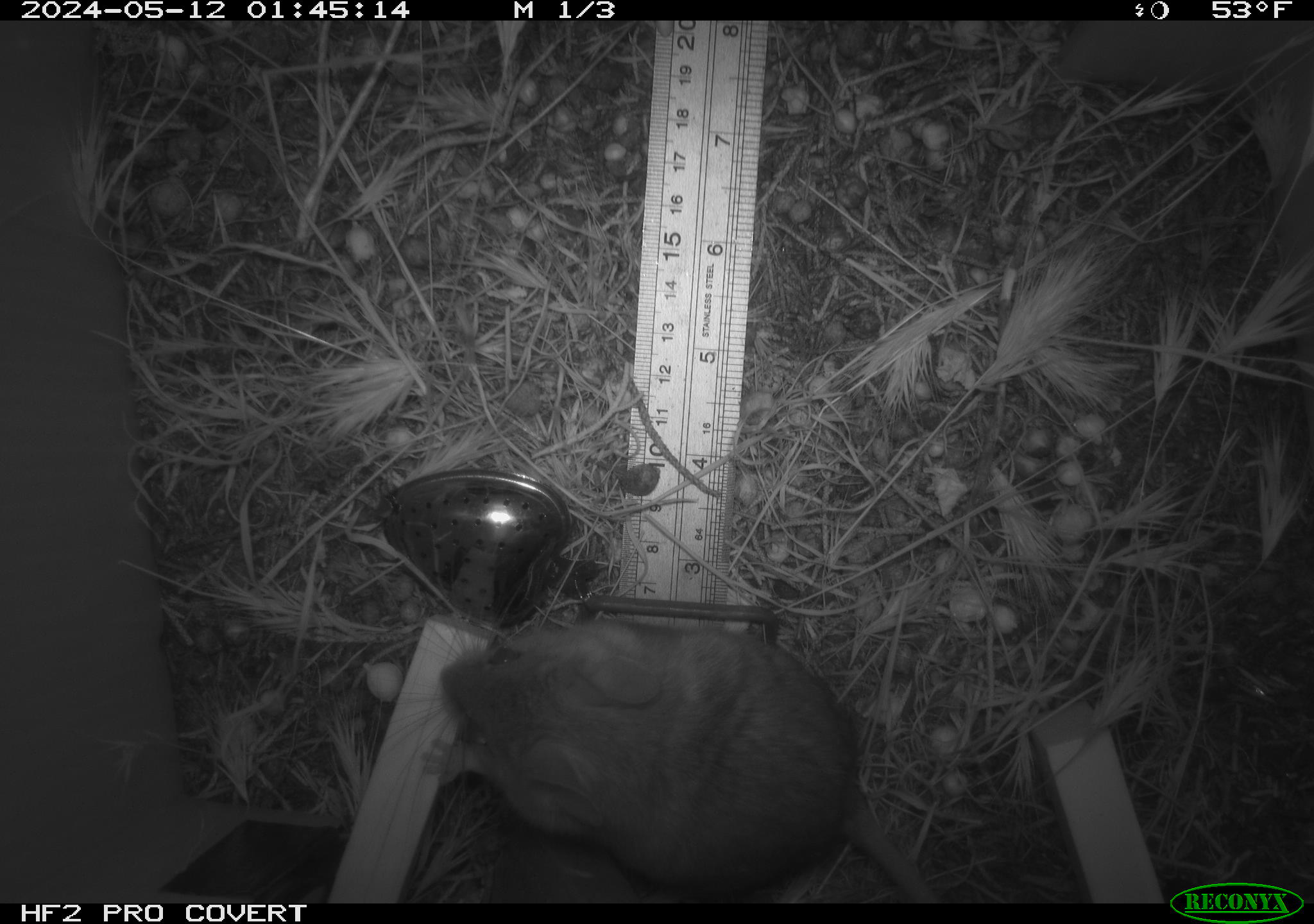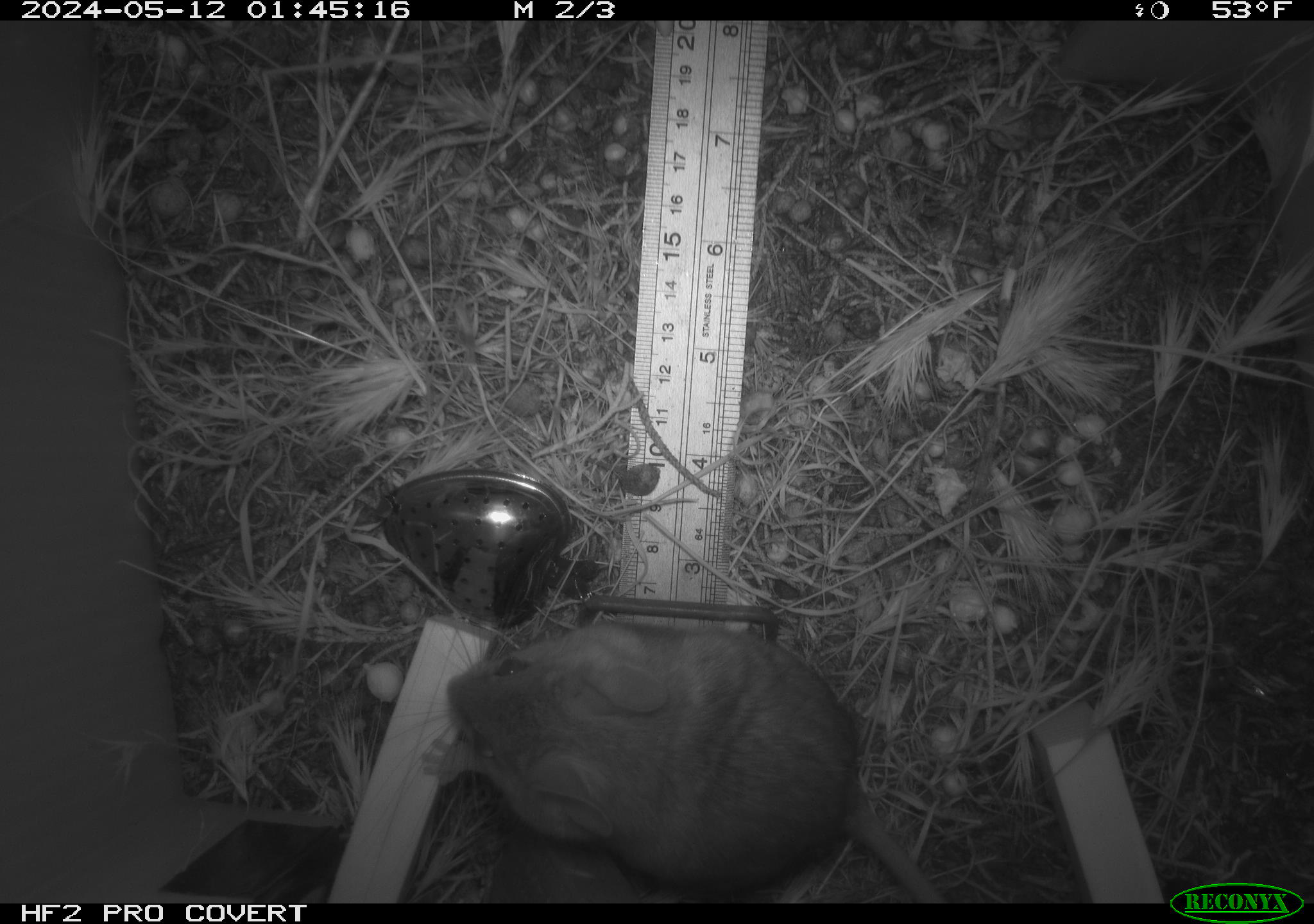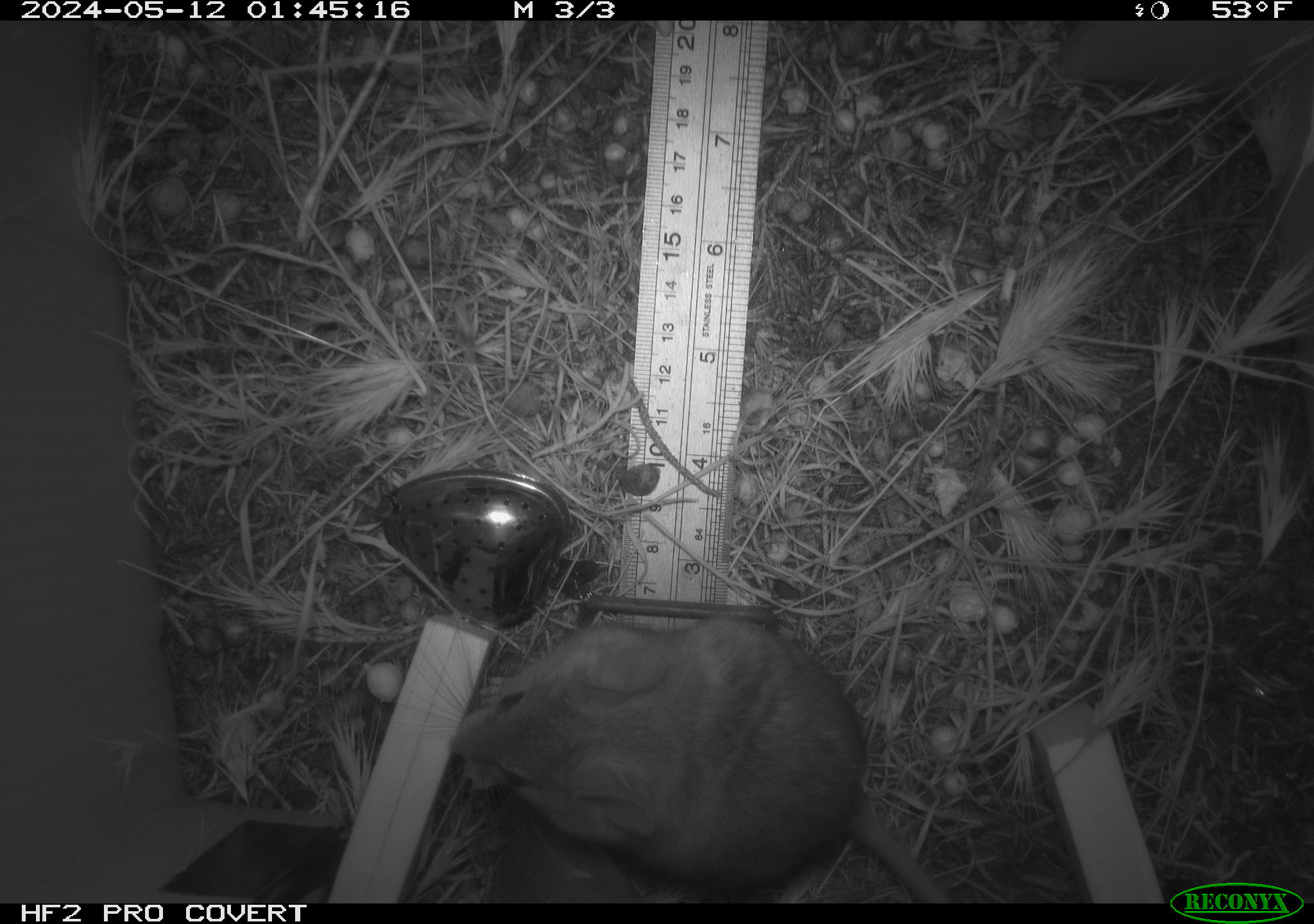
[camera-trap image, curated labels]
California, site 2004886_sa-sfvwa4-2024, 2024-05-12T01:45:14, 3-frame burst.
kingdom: Animalia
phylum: Chordata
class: Mammalia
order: Rodentia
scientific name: Rodentia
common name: mouse species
Mouse species (Rodentia).